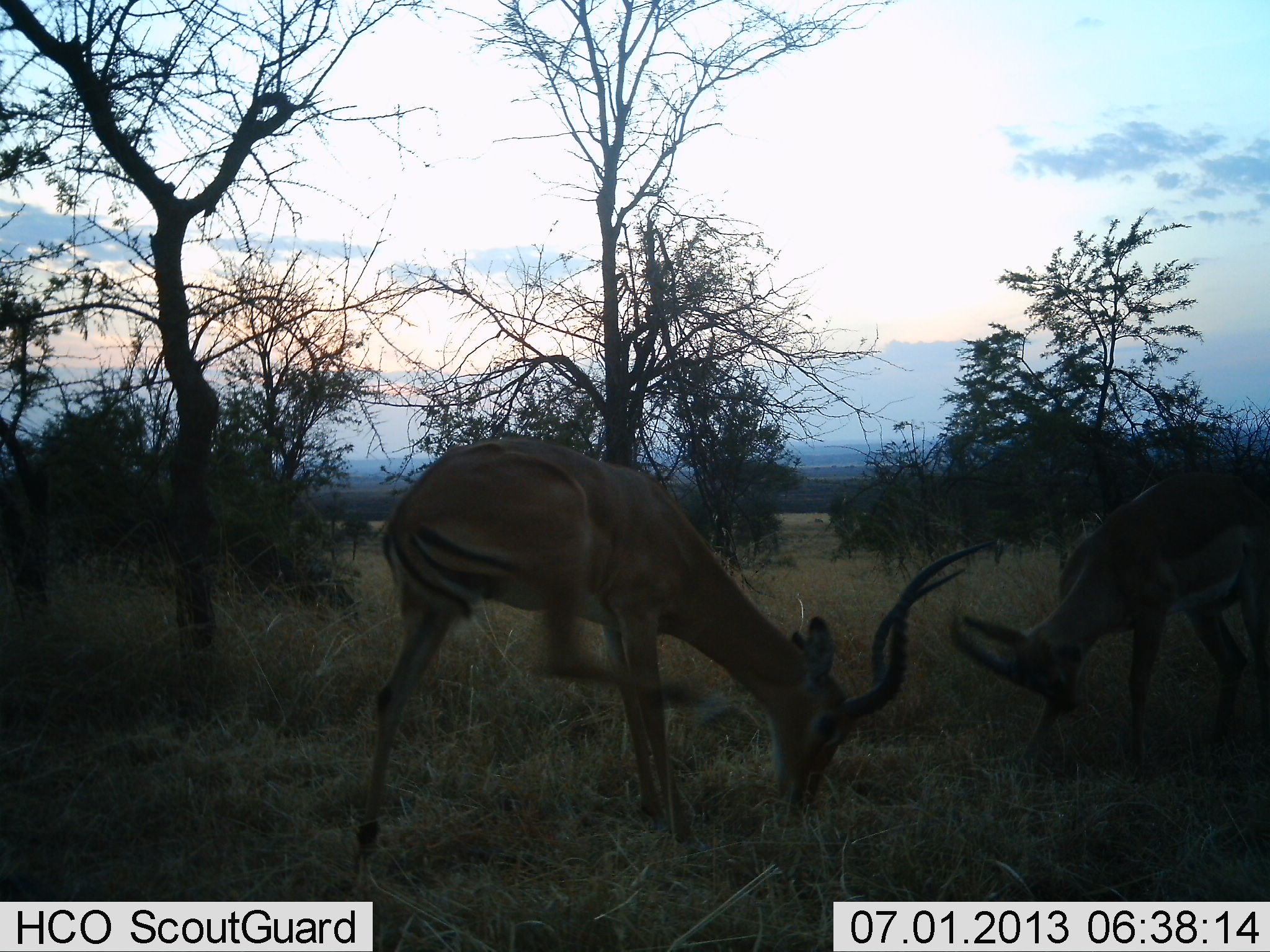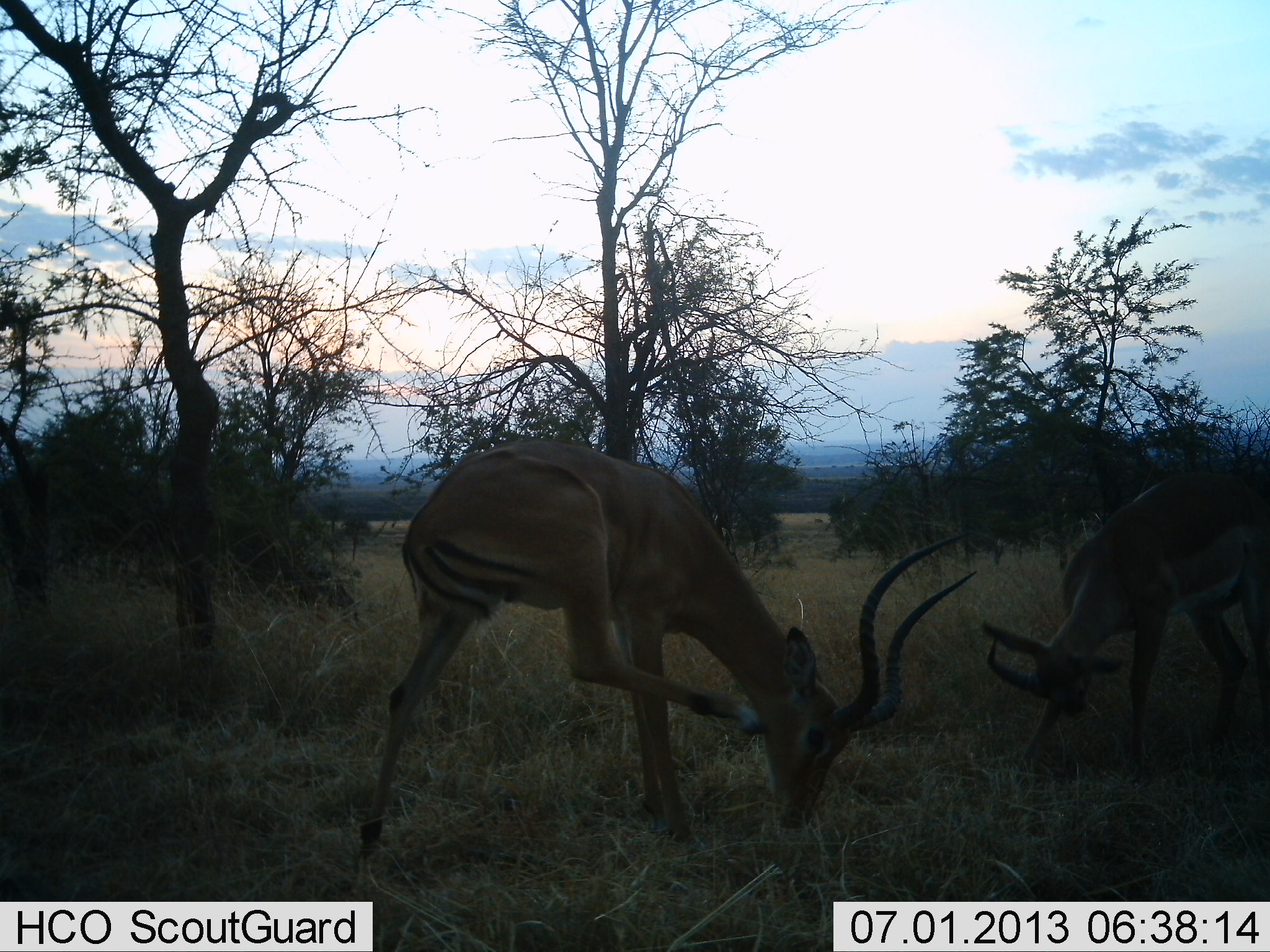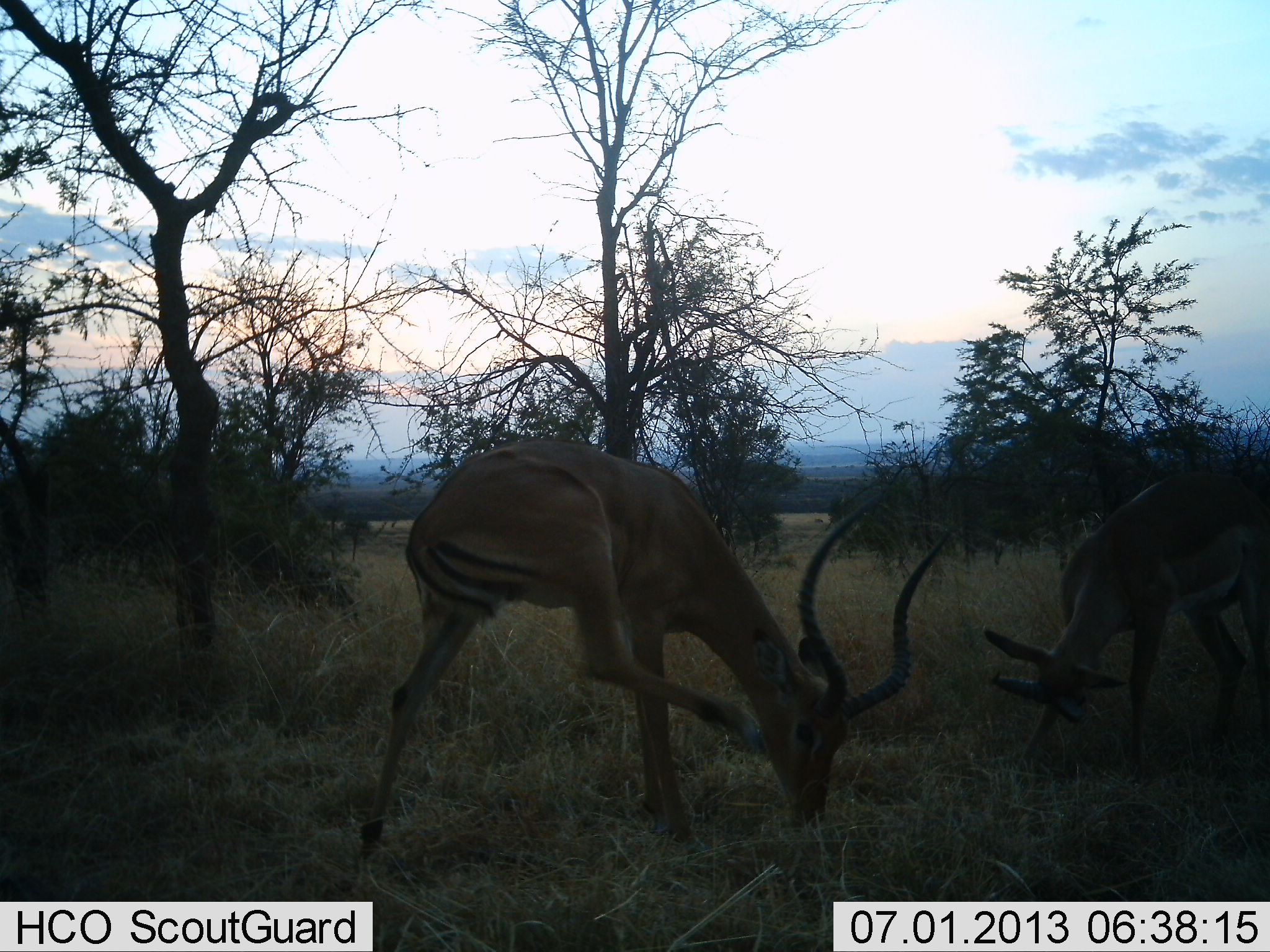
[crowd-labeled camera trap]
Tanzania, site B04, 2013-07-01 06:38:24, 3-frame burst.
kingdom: Animalia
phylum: Chordata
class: Mammalia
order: Artiodactyla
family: Bovidae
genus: Aepyceros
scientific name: Aepyceros melampus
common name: impala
Impala (Aepyceros melampus), count 2. Behavior (volunteer vote fractions): standing 65%, resting 5%, moving 10%, interacting 20%. Young present (vote fraction): 0%. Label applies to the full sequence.